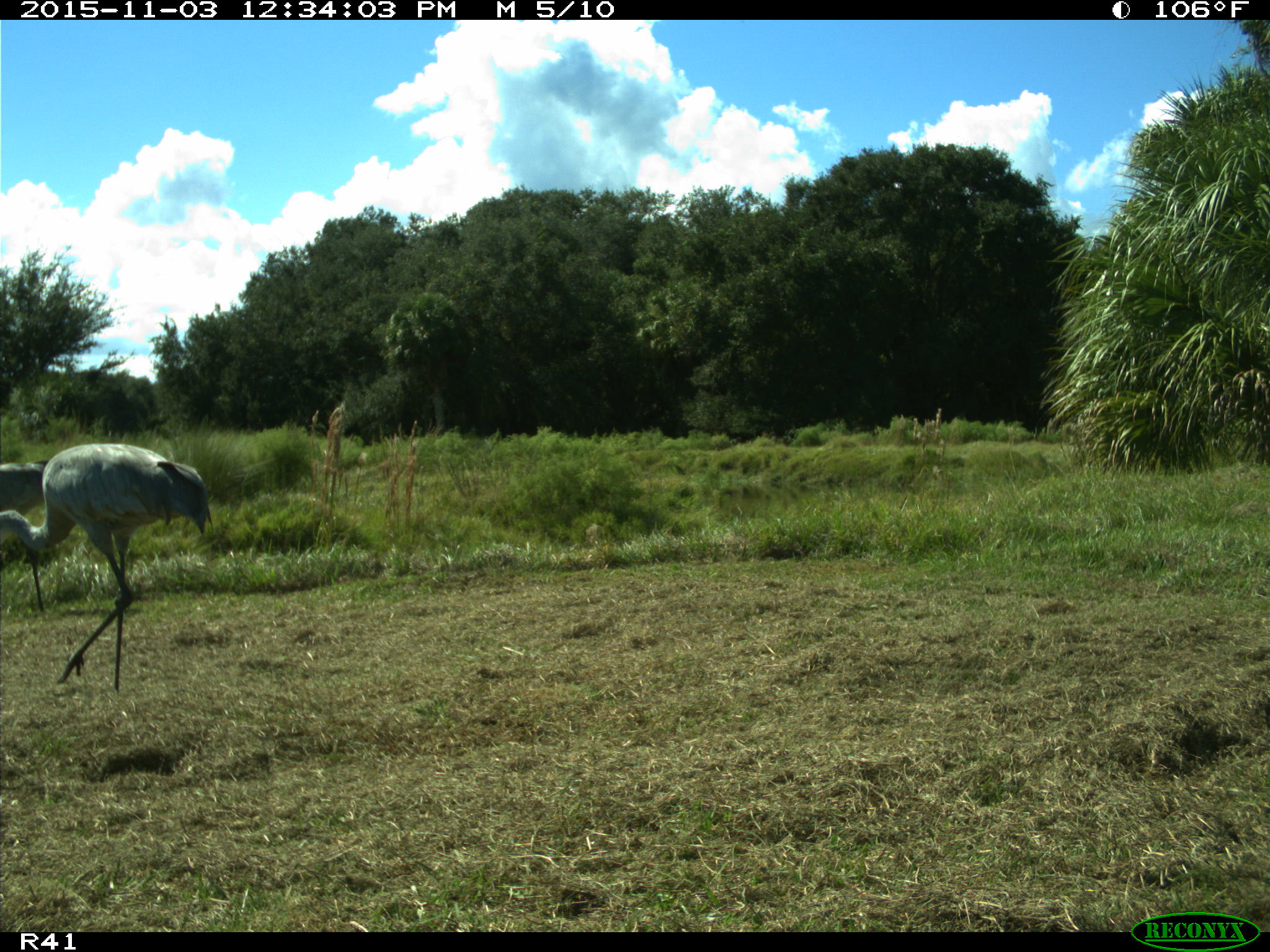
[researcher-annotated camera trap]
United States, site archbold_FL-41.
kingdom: Animalia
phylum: Chordata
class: Aves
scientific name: Aves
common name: birds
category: unidentified bird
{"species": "unidentified bird (birds) (Aves)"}